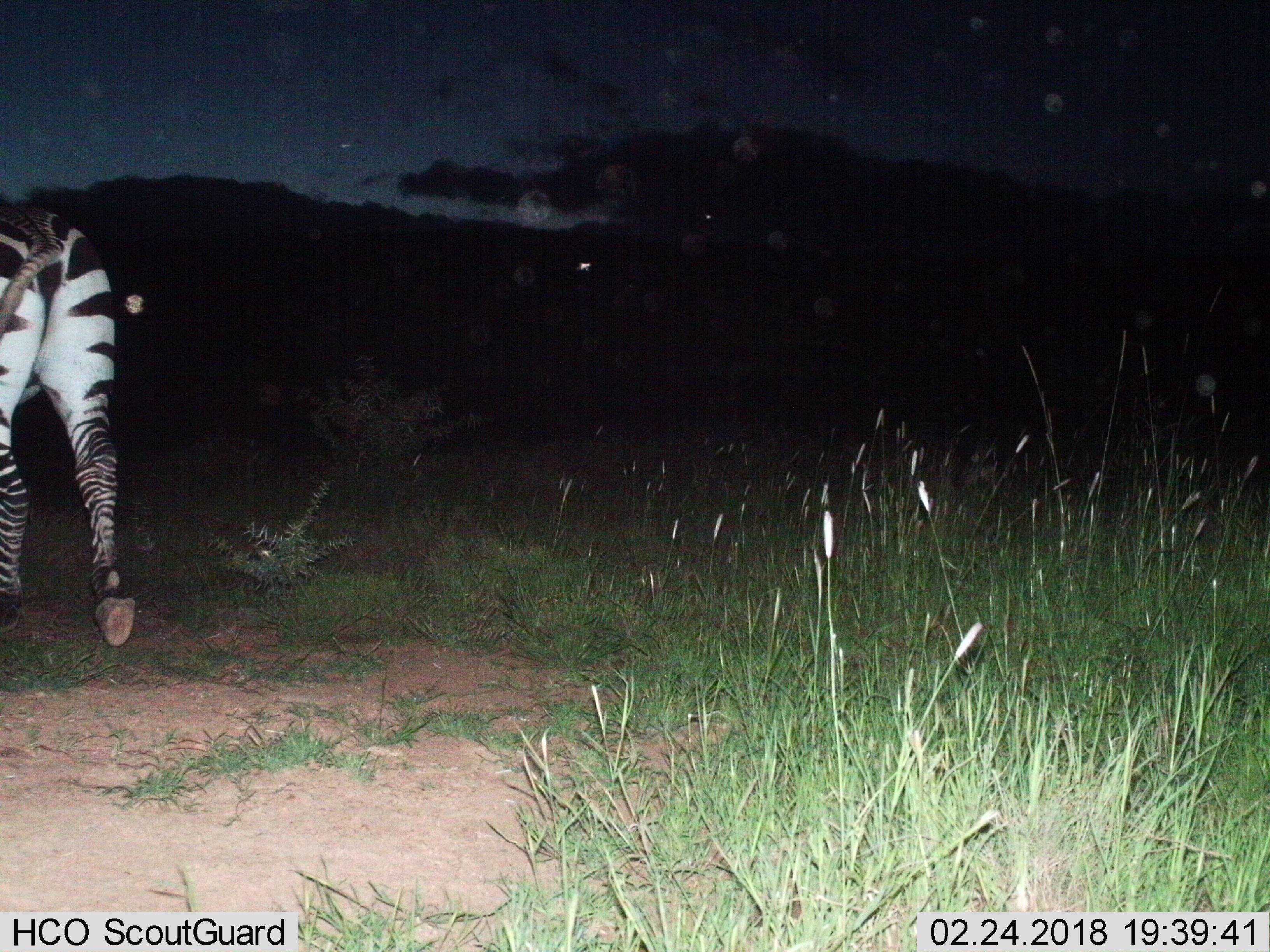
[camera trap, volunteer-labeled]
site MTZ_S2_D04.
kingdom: Animalia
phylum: Chordata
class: Mammalia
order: Perissodactyla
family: Equidae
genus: Equus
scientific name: Equus zebra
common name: mountain zebra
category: zebramountain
Zebramountain (mountain zebra) (Equus zebra), count 1. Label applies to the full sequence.